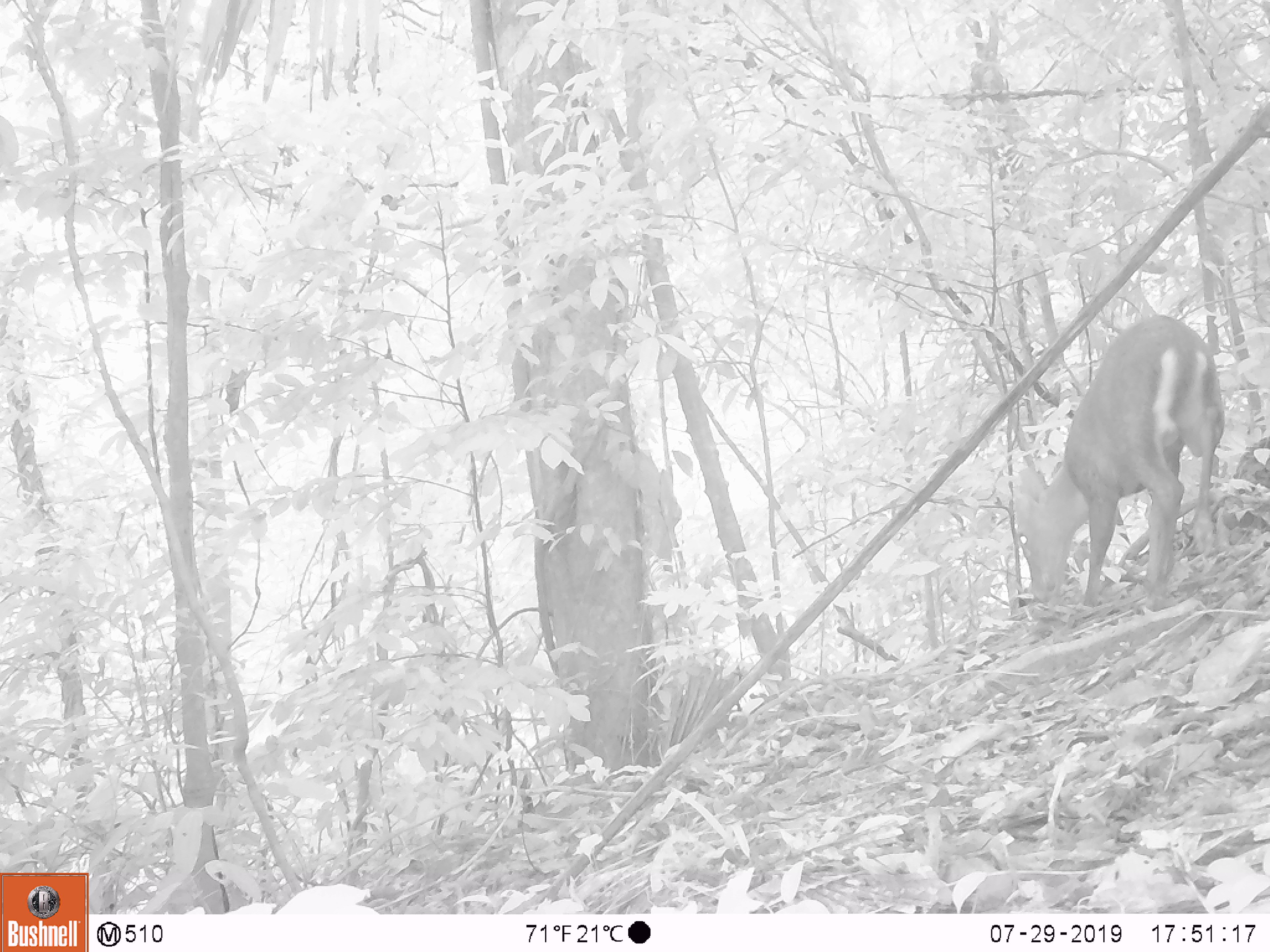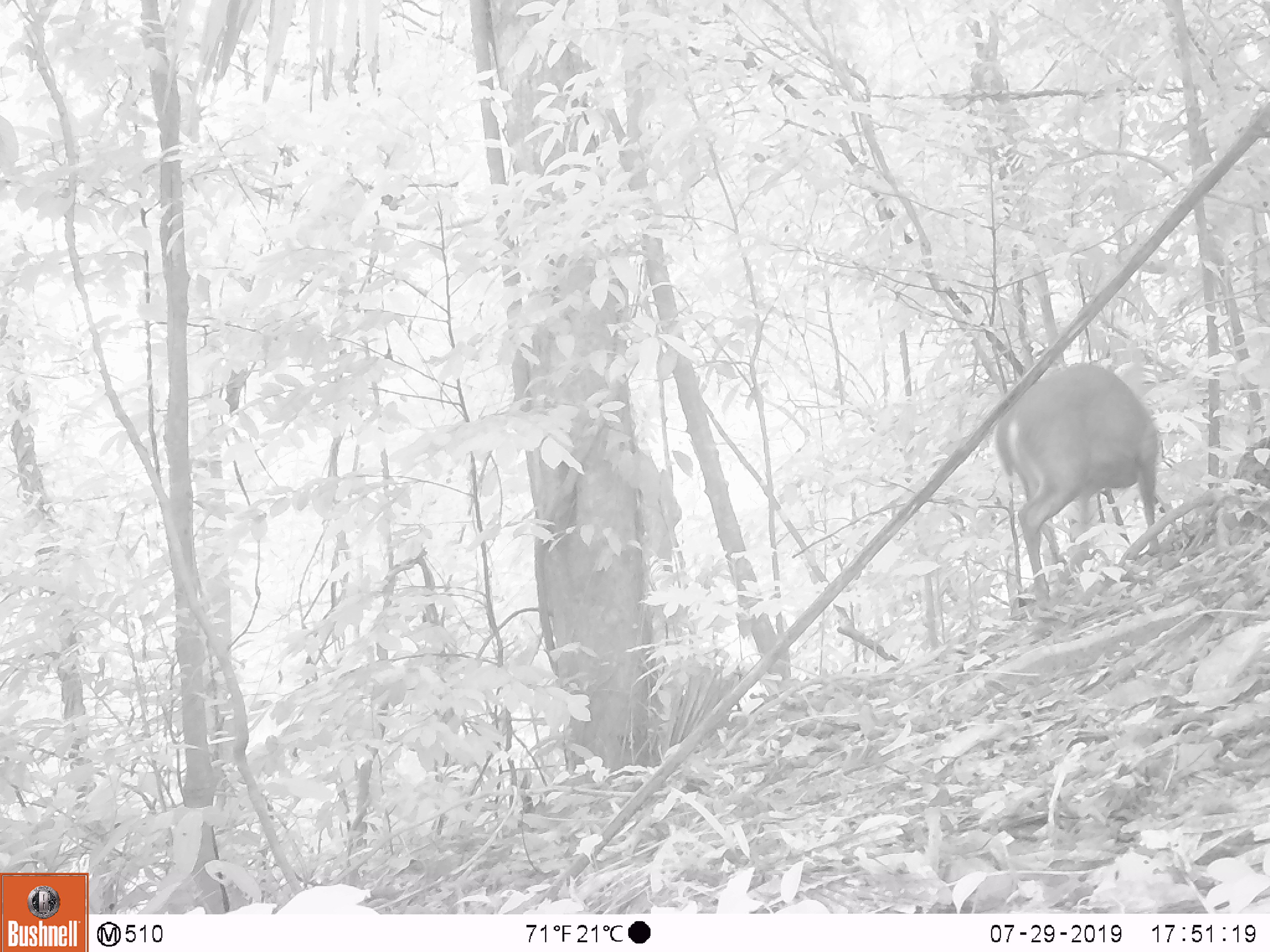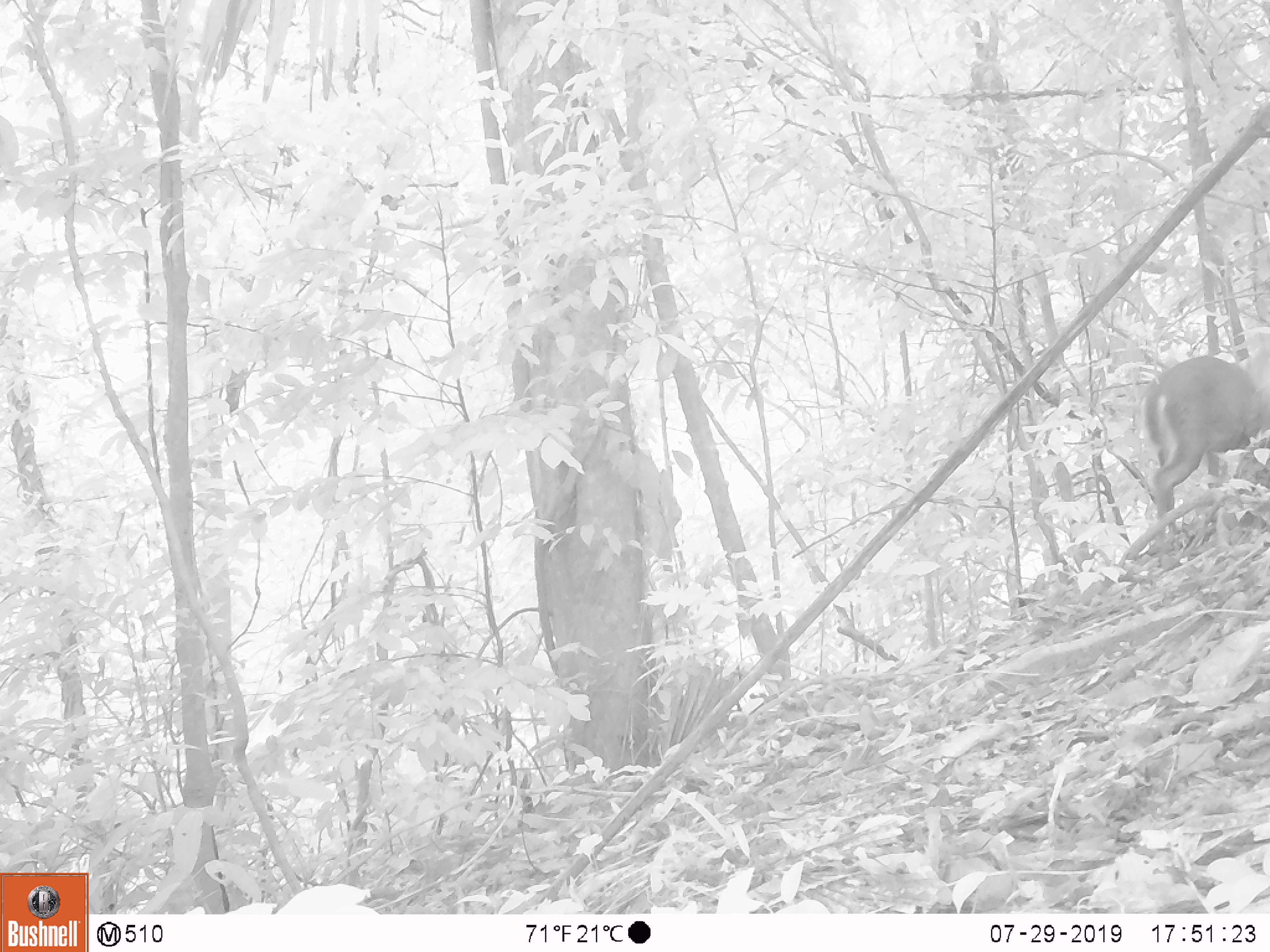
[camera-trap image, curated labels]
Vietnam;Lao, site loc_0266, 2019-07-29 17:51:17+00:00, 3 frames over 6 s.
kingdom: Animalia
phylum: Chordata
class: Mammalia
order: Artiodactyla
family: Cervidae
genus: Muntiacus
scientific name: Muntiacus rooseveltorum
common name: roosevelt's muntjac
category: roosevelts muntjac group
Roosevelts muntjac group (roosevelt's muntjac) (Muntiacus rooseveltorum). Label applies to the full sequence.